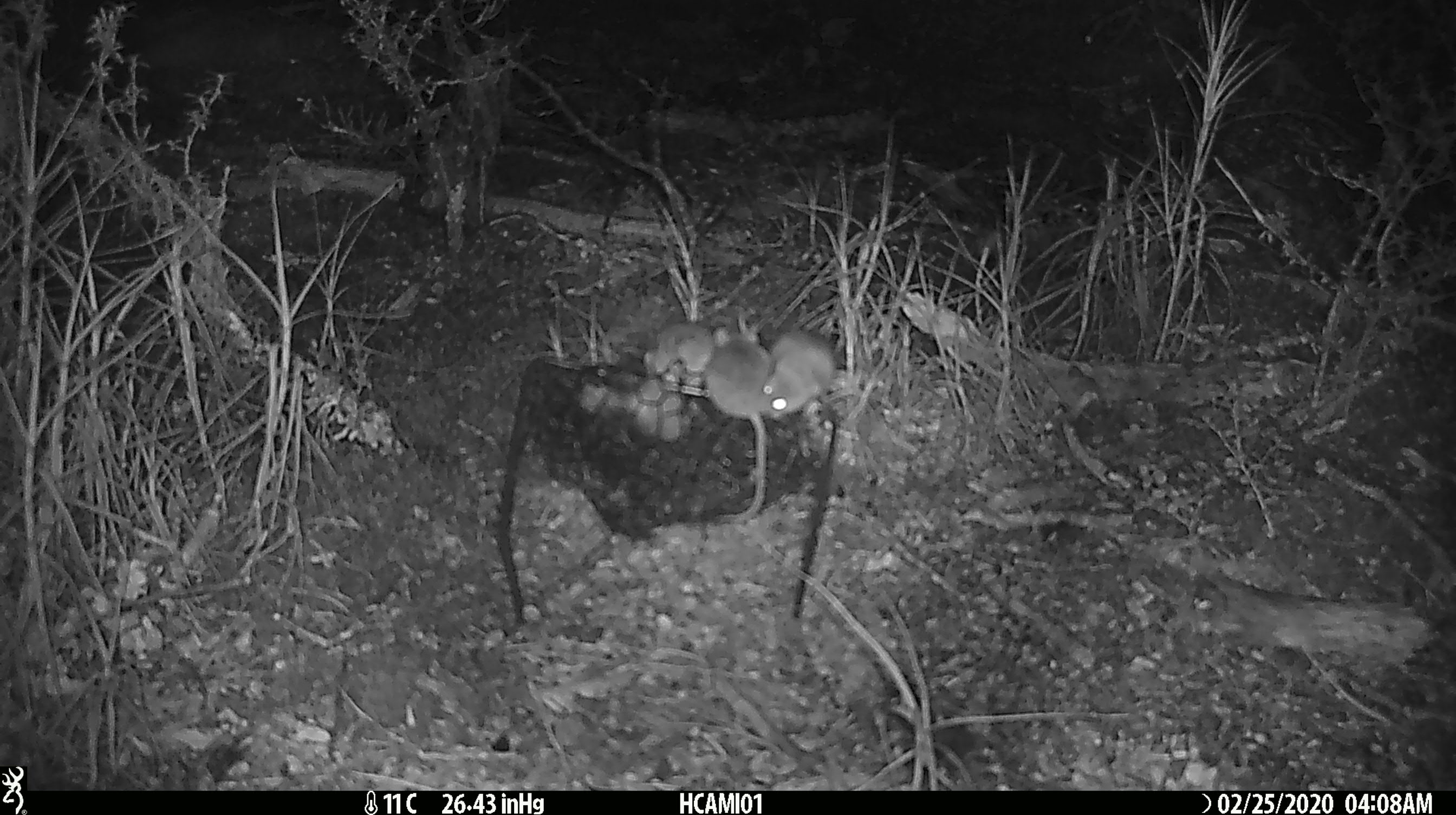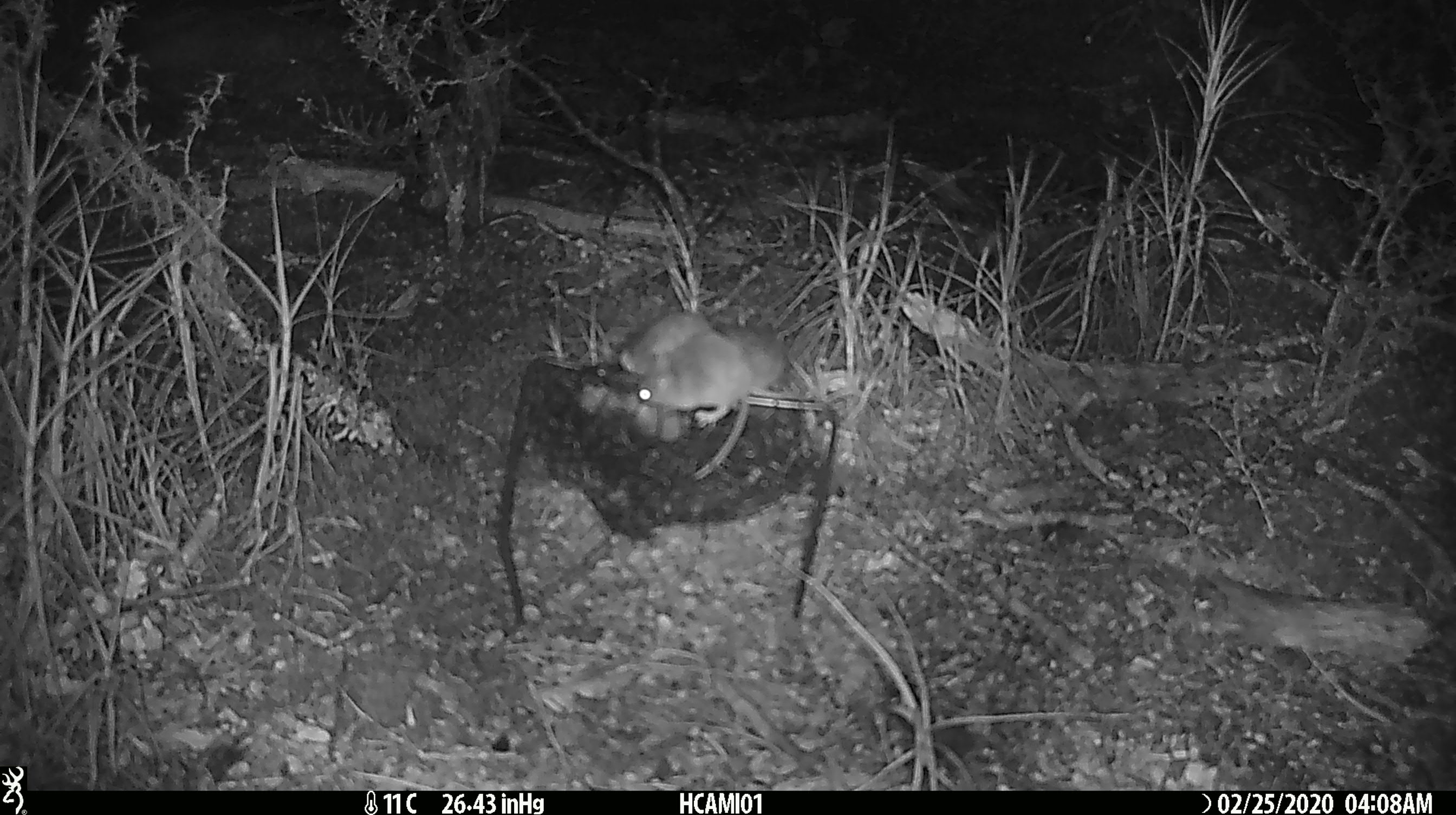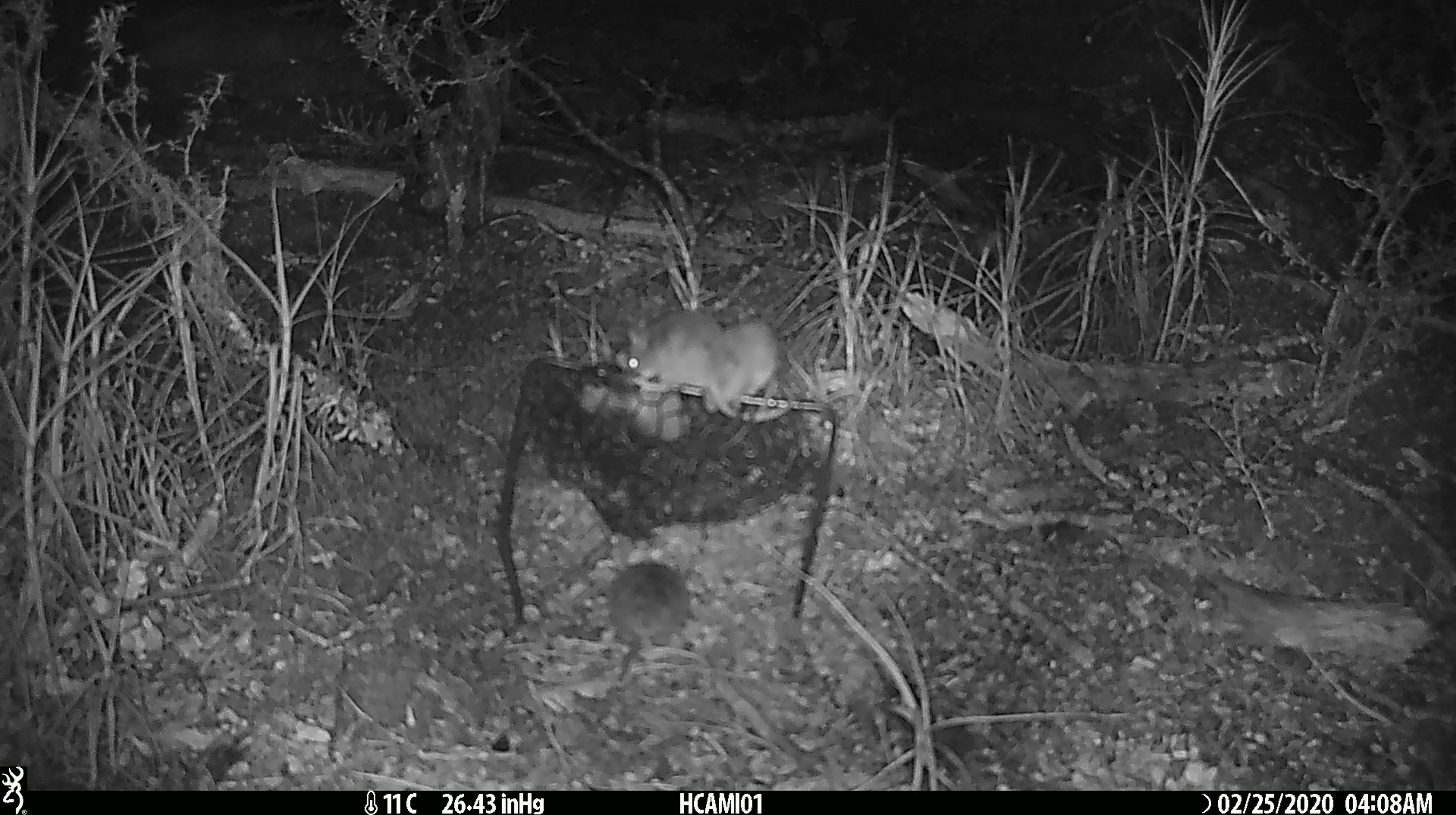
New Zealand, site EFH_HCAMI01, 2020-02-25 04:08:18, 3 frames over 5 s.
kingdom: Animalia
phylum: Chordata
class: Mammalia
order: Rodentia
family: Muridae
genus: Mus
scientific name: Mus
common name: mouse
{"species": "mouse (Mus)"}